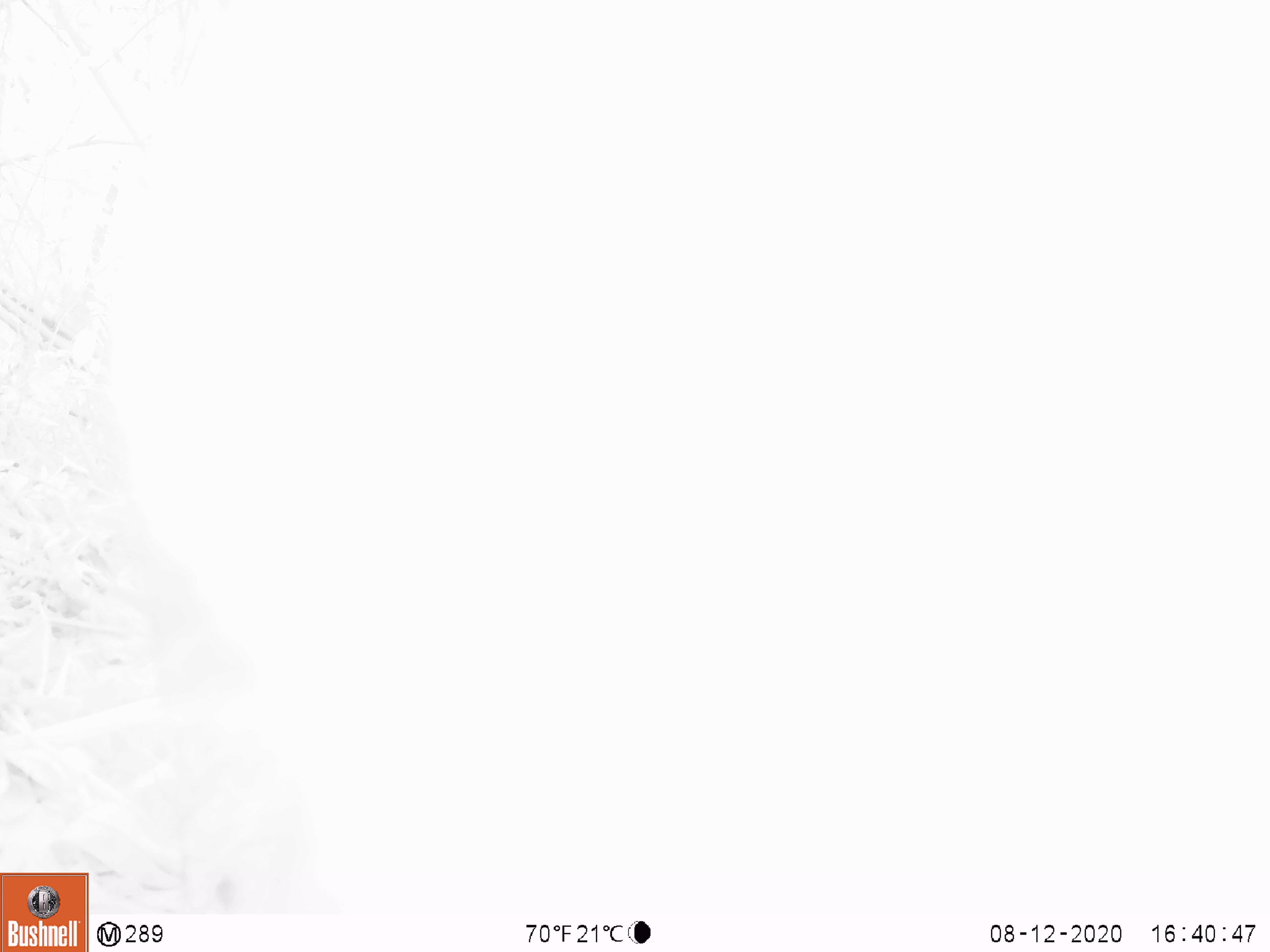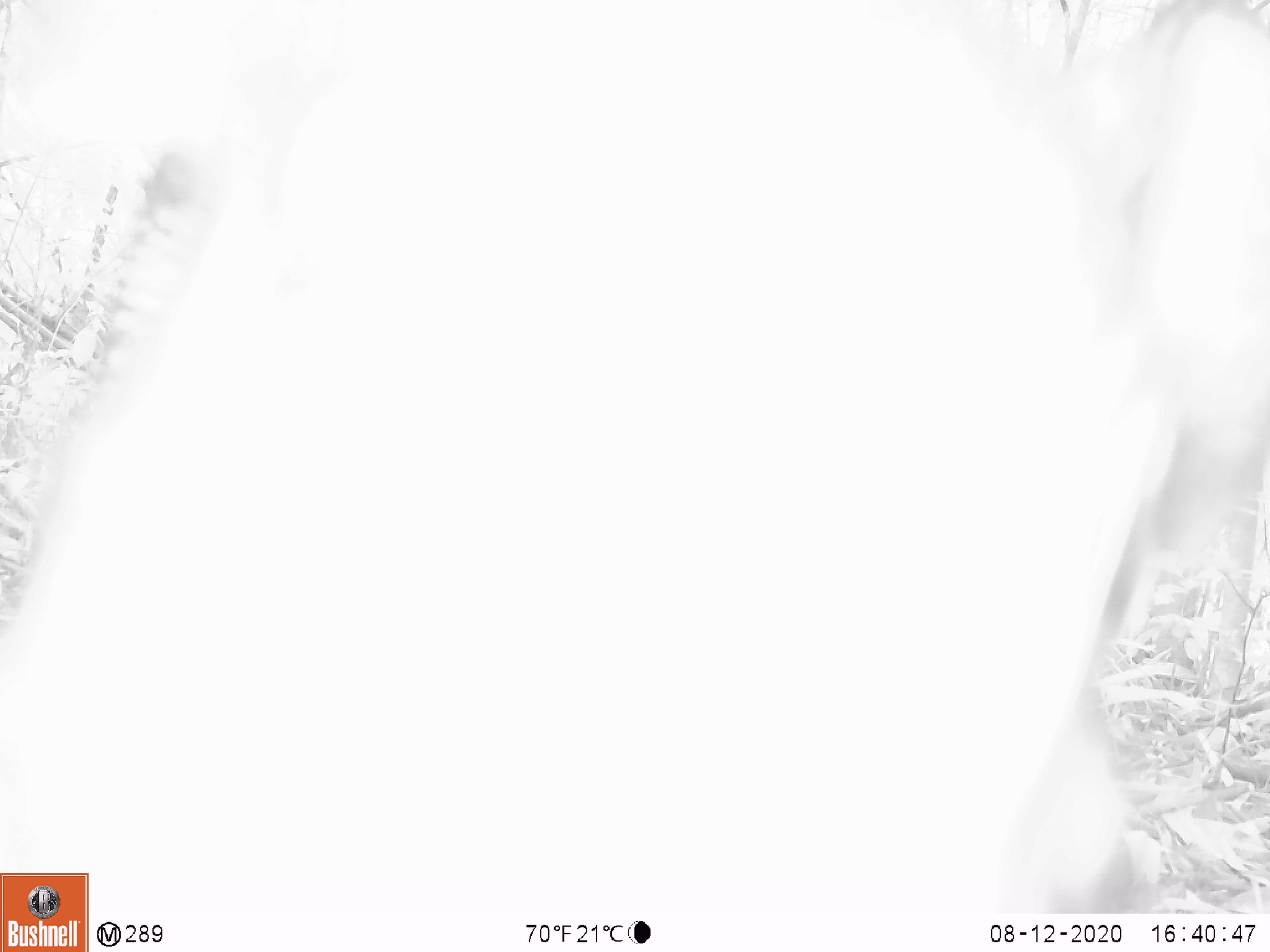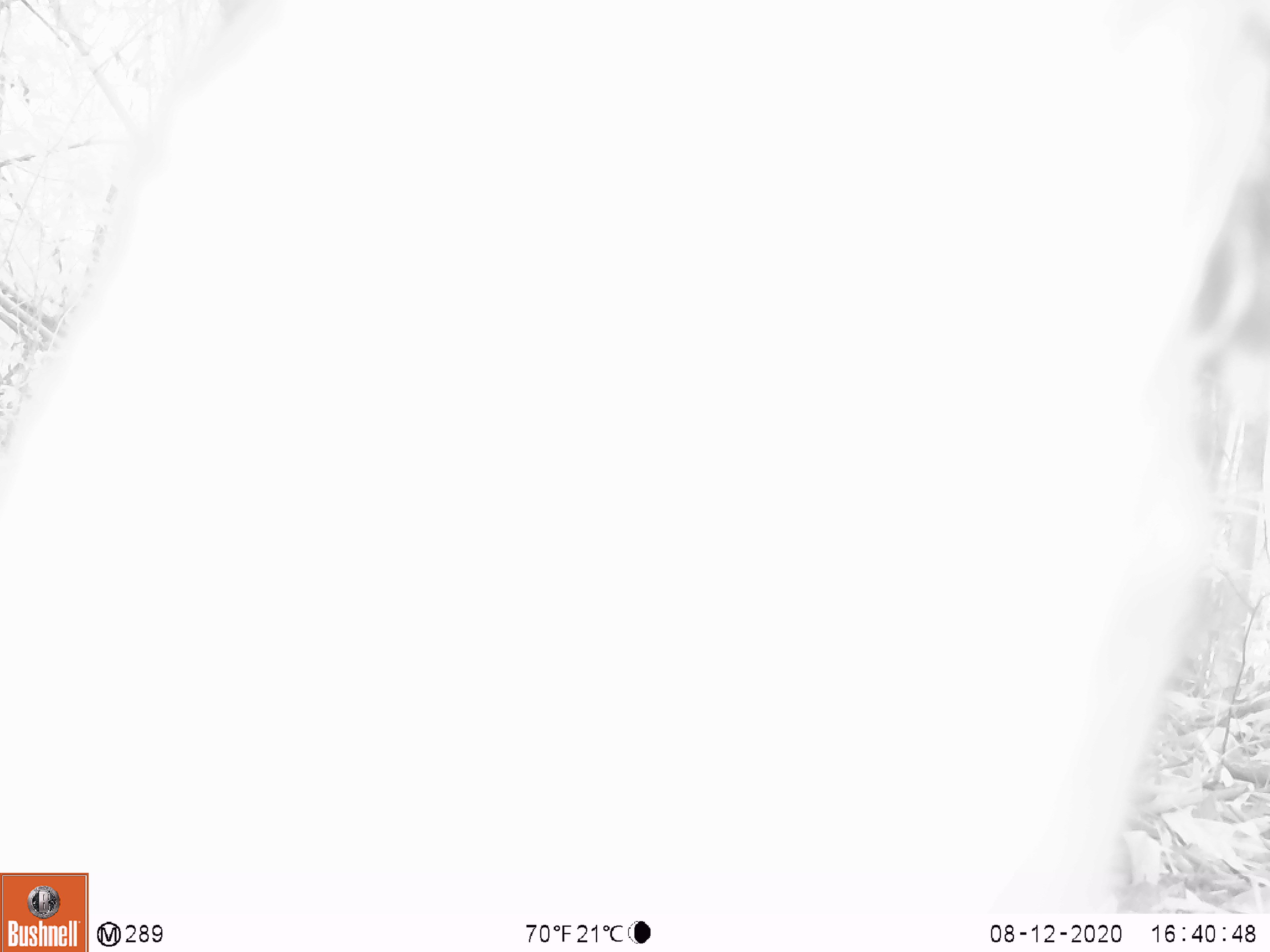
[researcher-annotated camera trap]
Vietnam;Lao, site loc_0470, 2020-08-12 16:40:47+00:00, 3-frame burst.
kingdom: Animalia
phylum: Chordata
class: Mammalia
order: Artiodactyla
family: Suidae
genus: Sus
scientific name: Sus scrofa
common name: eurasian wild pig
Eurasian wild pig (Sus scrofa). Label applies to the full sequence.